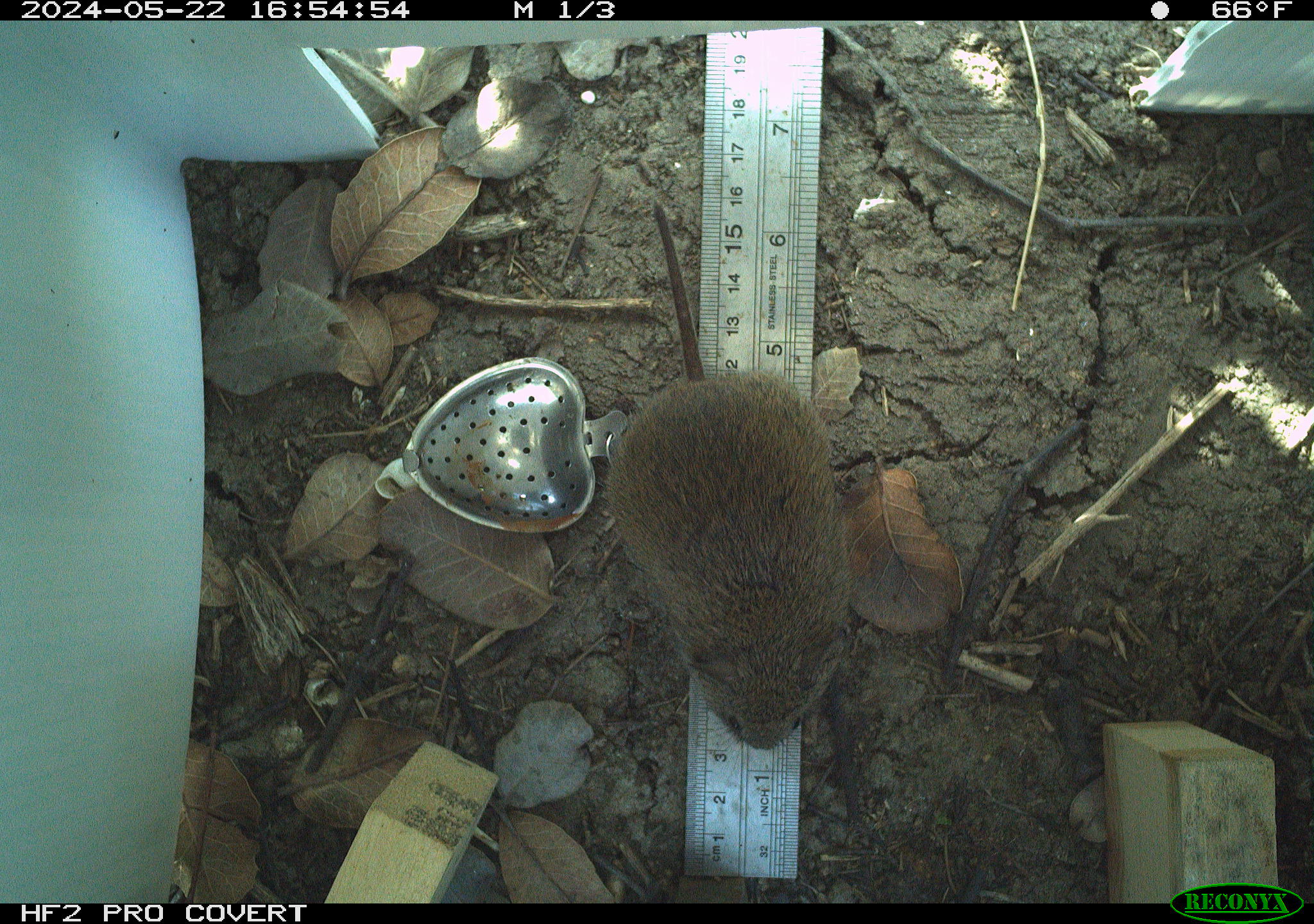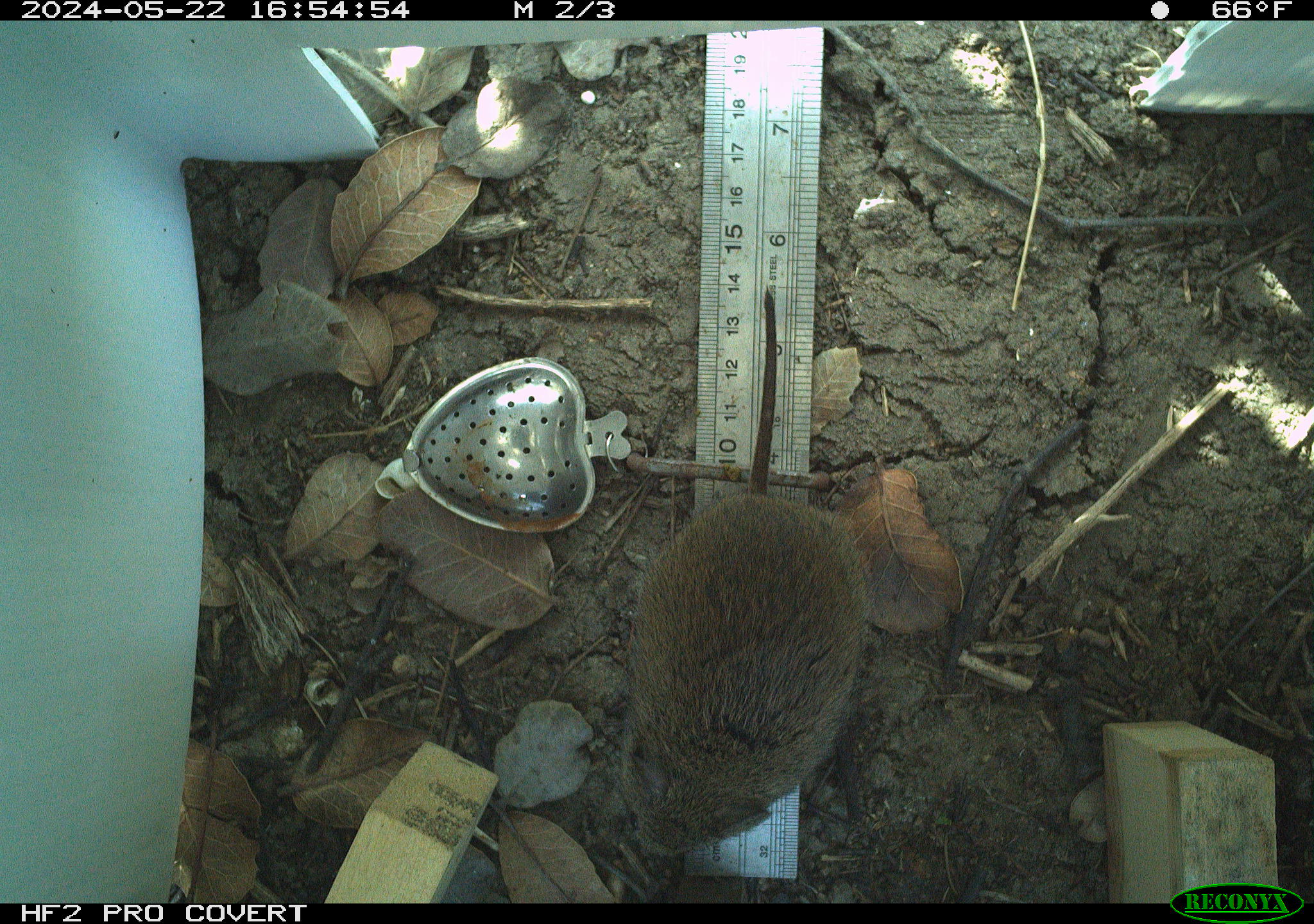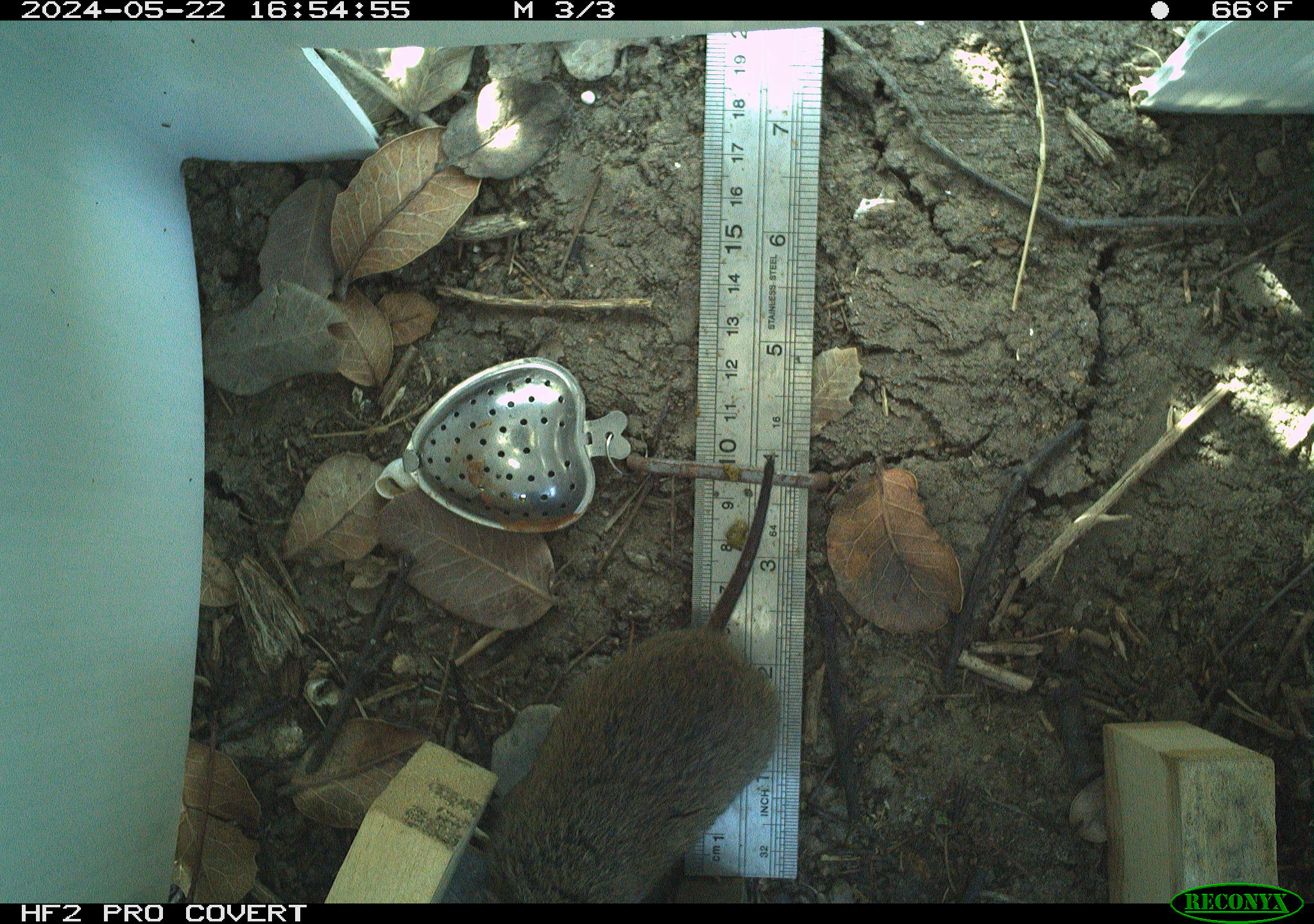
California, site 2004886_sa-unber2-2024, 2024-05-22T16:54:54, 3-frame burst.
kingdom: Animalia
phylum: Chordata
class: Mammalia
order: Rodentia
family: Cricetidae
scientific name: Arvicolinae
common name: voles, lemmings, and muskrats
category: arvicolinae subfamily